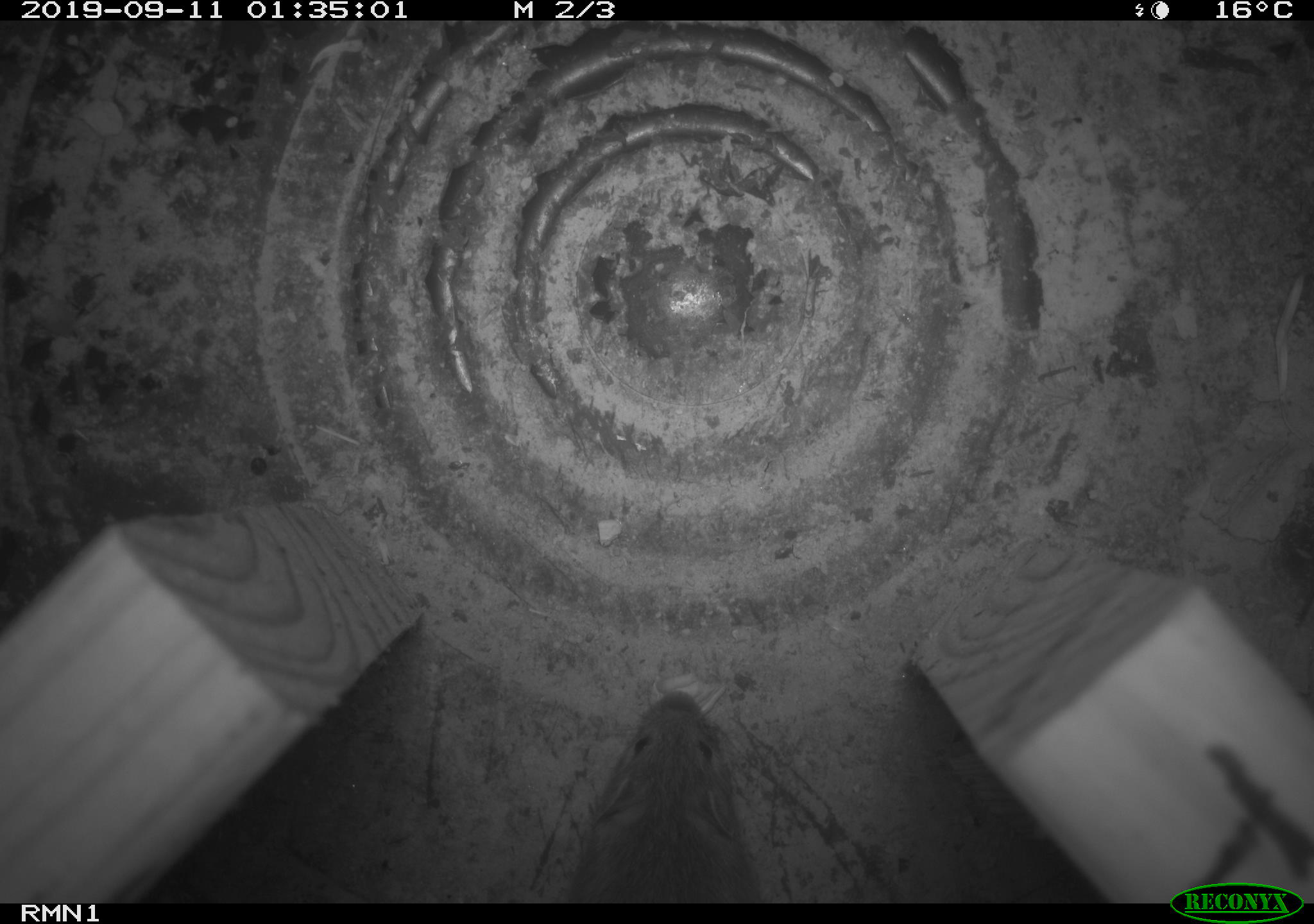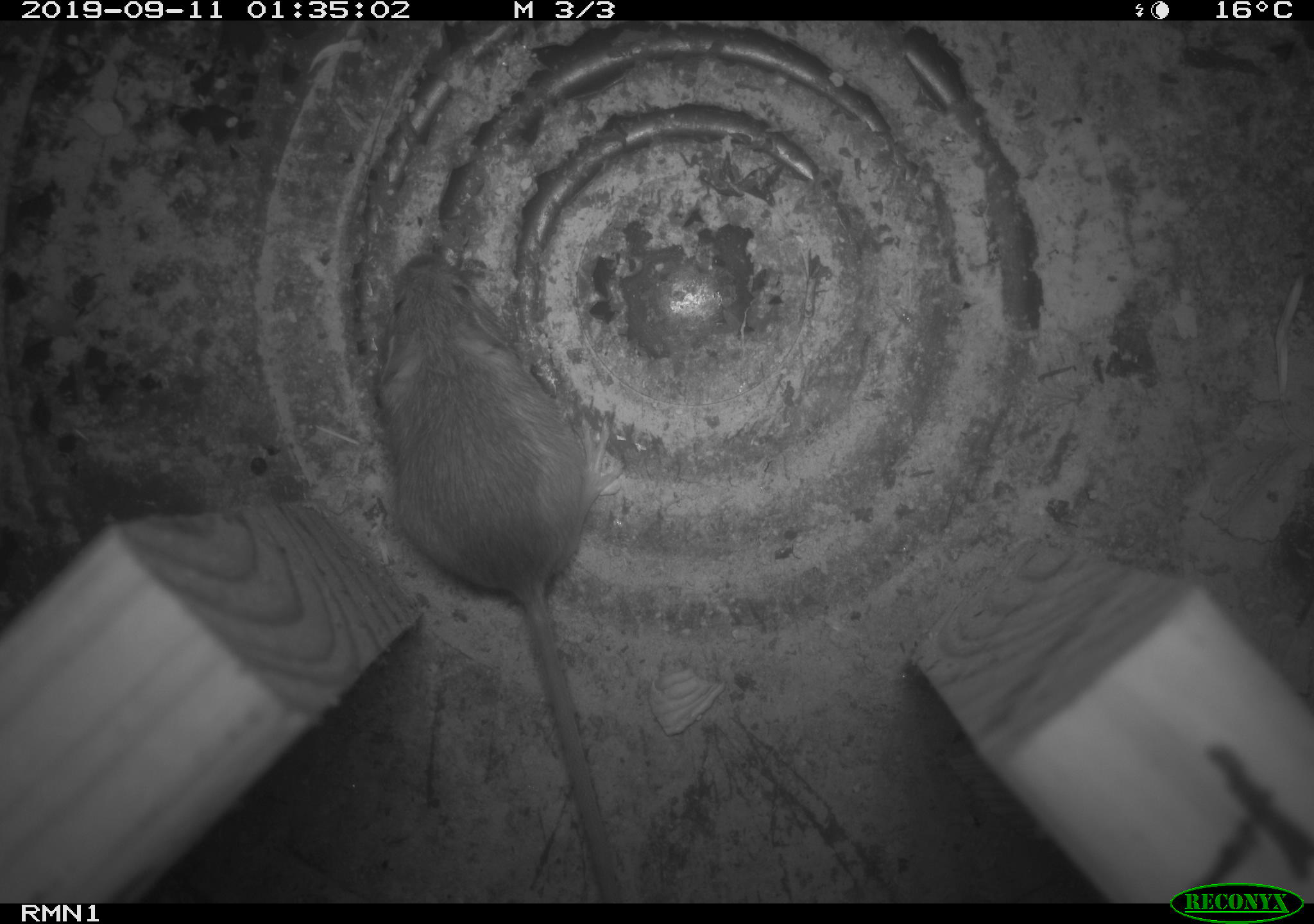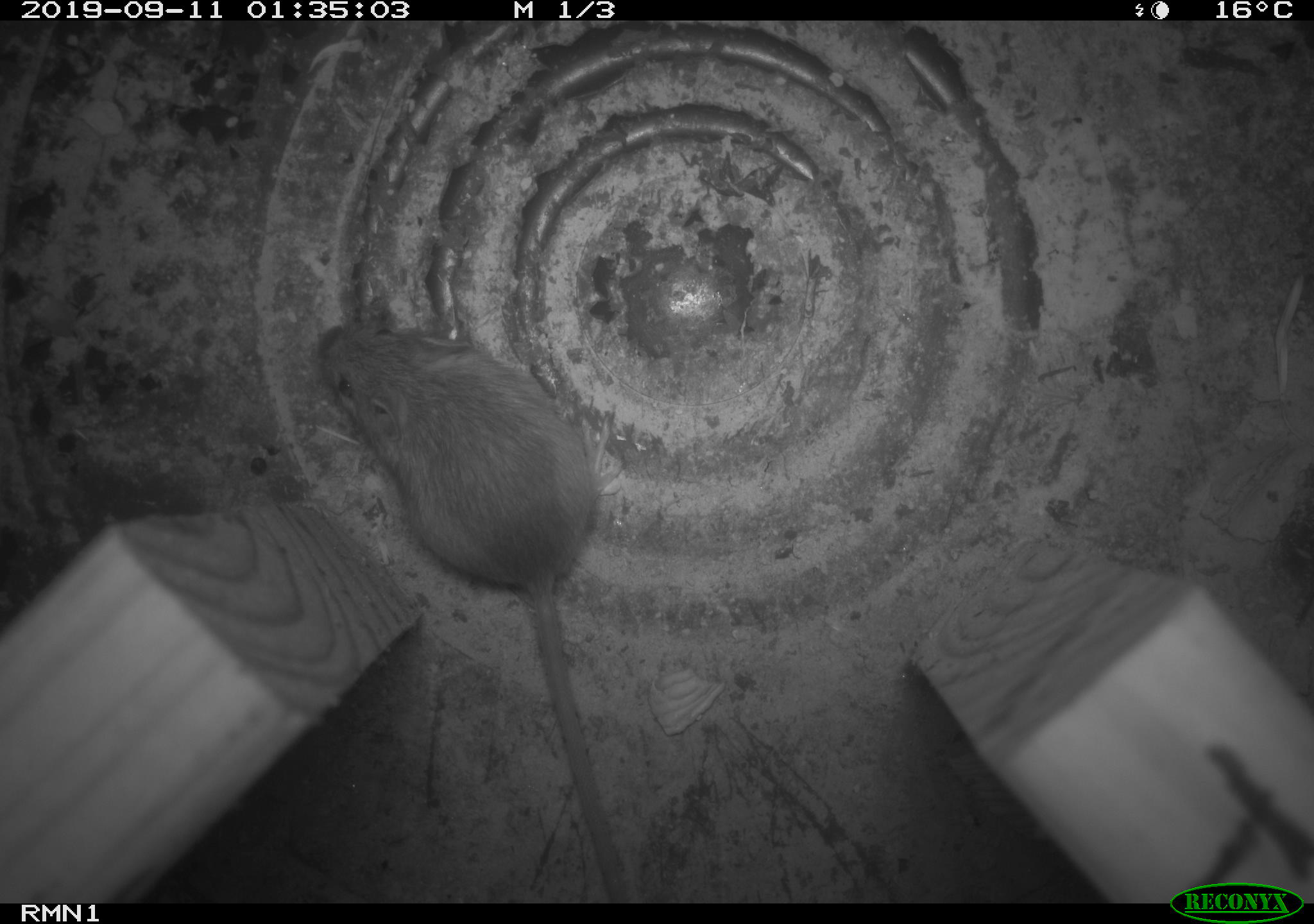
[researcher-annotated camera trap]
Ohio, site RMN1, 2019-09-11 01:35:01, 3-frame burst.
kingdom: Animalia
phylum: Chordata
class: Mammalia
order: Rodentia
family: Zapodidae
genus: Napaeozapus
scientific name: Napaeozapus insignis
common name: woodland jumping mouse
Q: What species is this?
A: Woodland jumping mouse (Napaeozapus insignis).